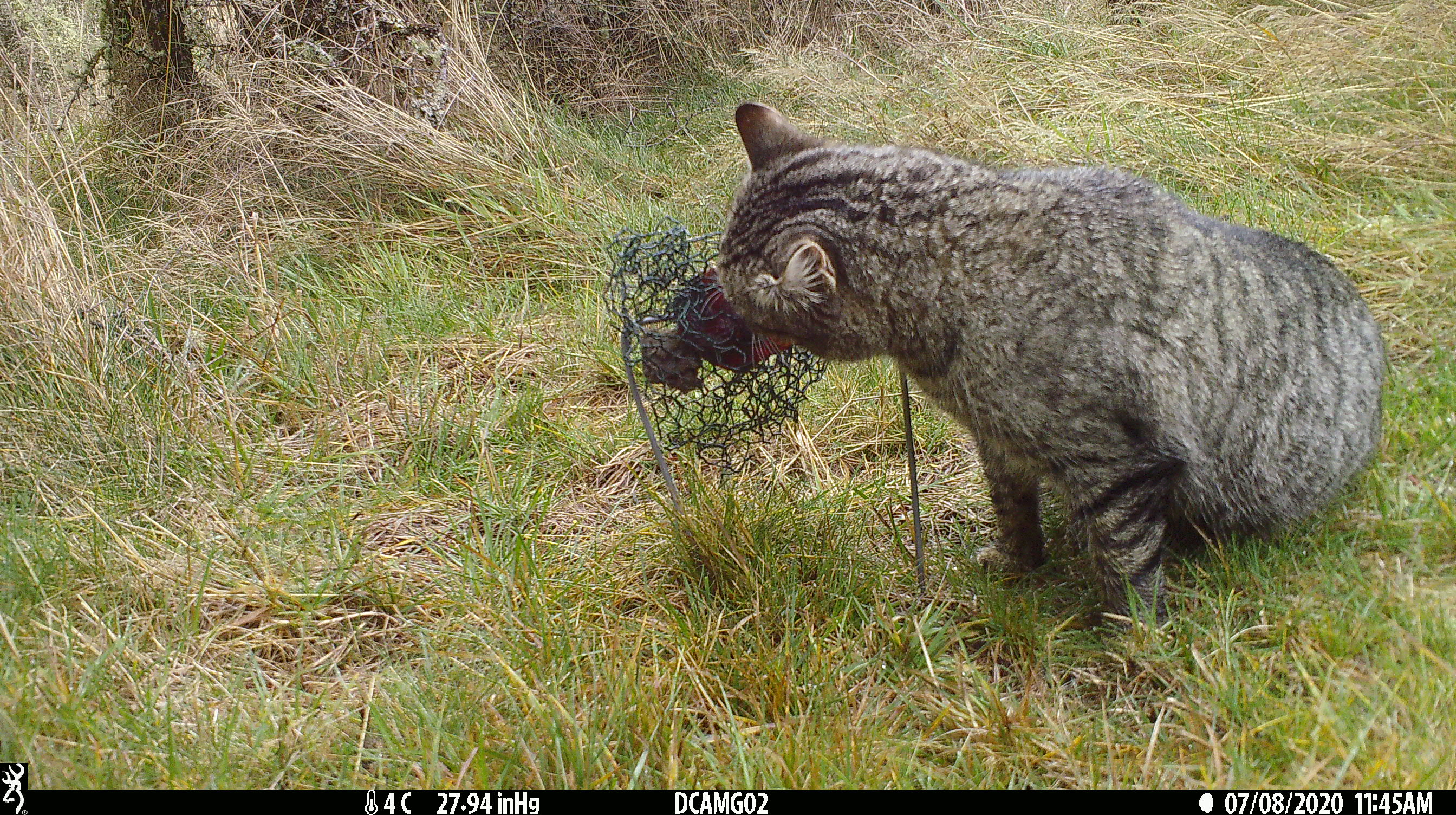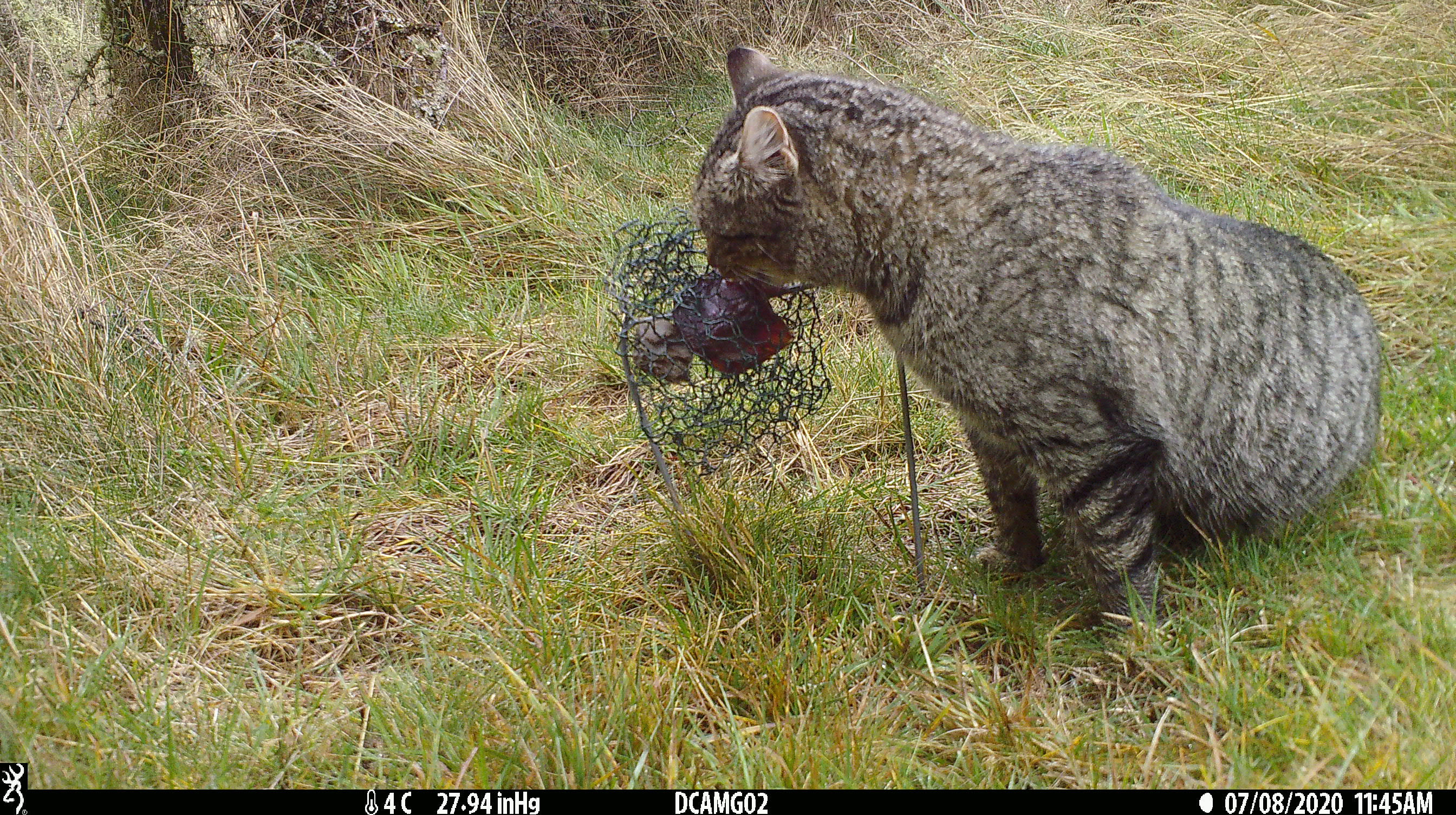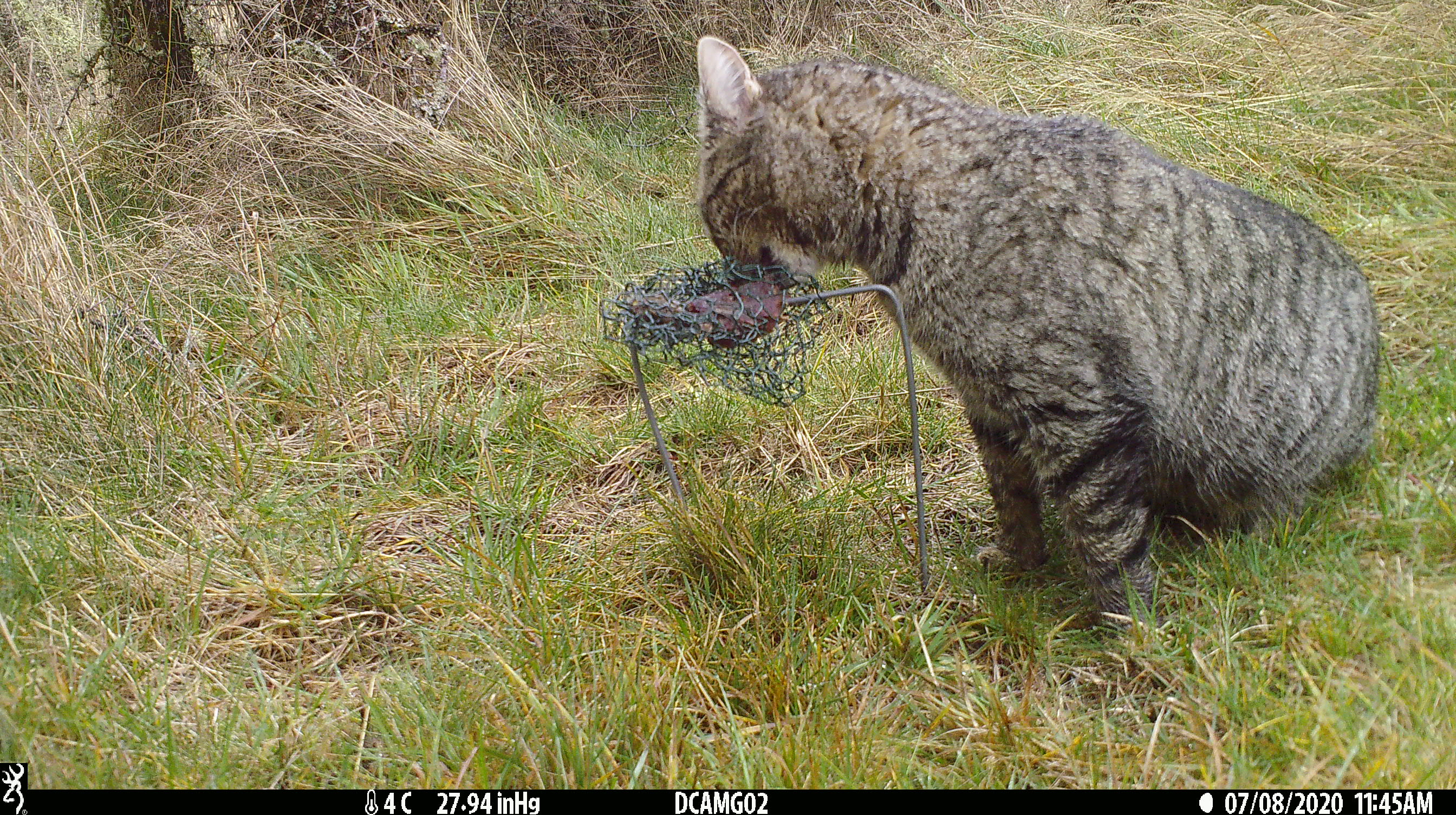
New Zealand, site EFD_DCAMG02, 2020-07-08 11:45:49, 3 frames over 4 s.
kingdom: Animalia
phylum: Chordata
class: Mammalia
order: Carnivora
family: Felidae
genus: Felis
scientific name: Felis catus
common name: domestic cat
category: cat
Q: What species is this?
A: Cat (domestic cat) (Felis catus).